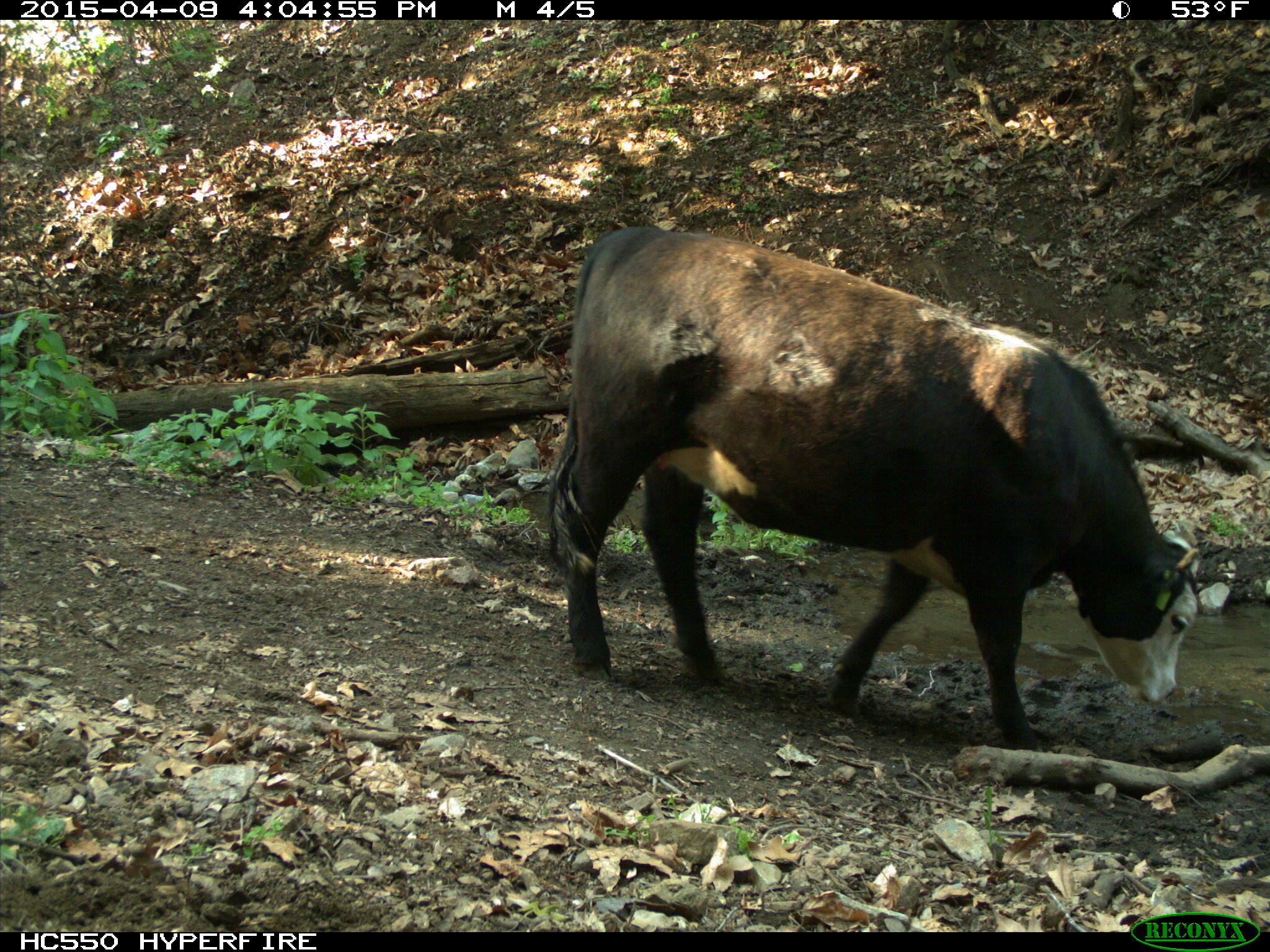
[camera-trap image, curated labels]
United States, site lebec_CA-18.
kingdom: Animalia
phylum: Chordata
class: Mammalia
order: Artiodactyla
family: Bovidae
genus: Bos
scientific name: Bos taurus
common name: domestic cow